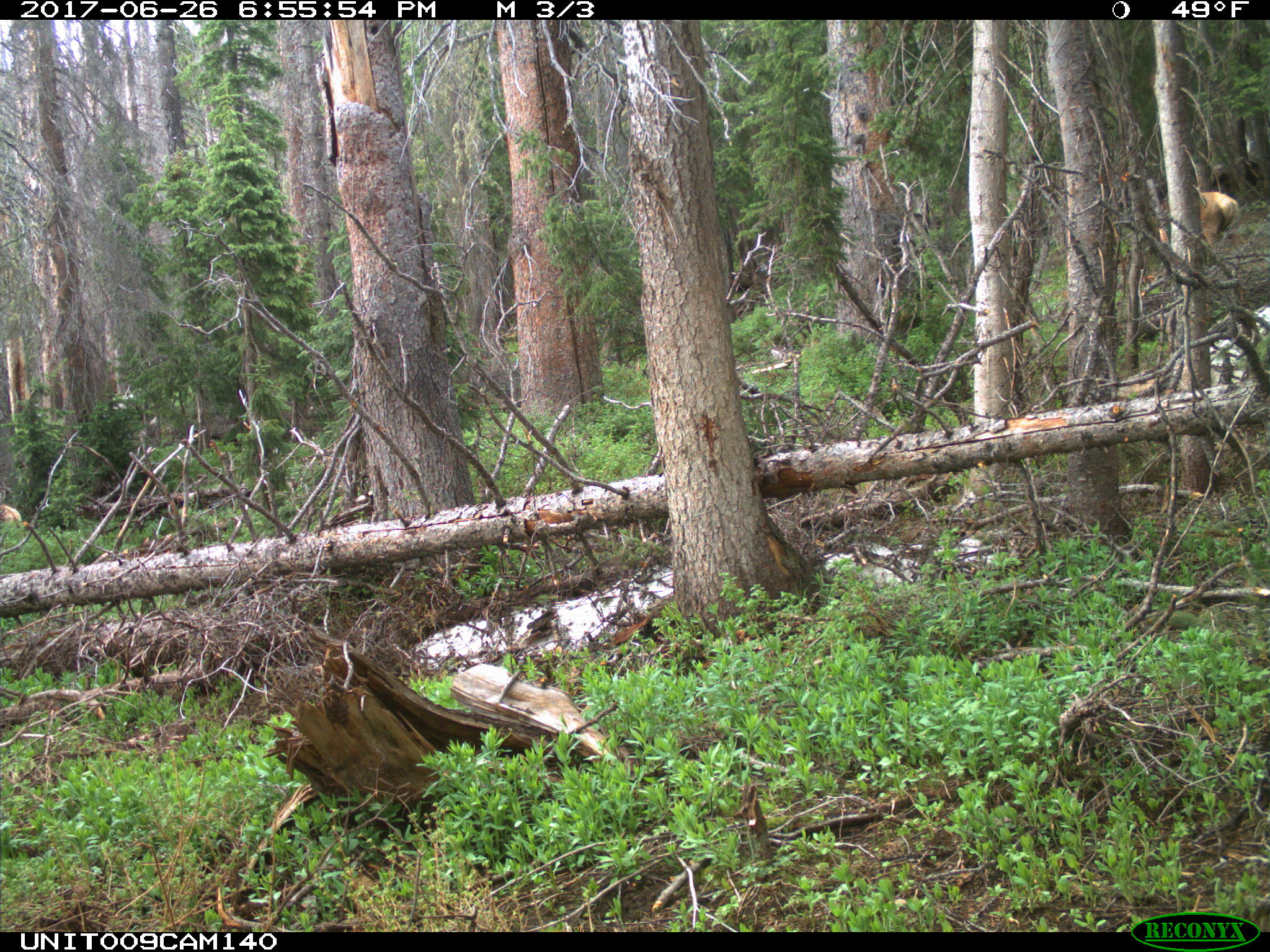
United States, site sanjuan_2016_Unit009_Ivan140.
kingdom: Animalia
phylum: Chordata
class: Mammalia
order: Artiodactyla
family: Cervidae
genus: Cervus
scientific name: Cervus elaphus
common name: red deer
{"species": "Cervus elaphus (red deer)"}